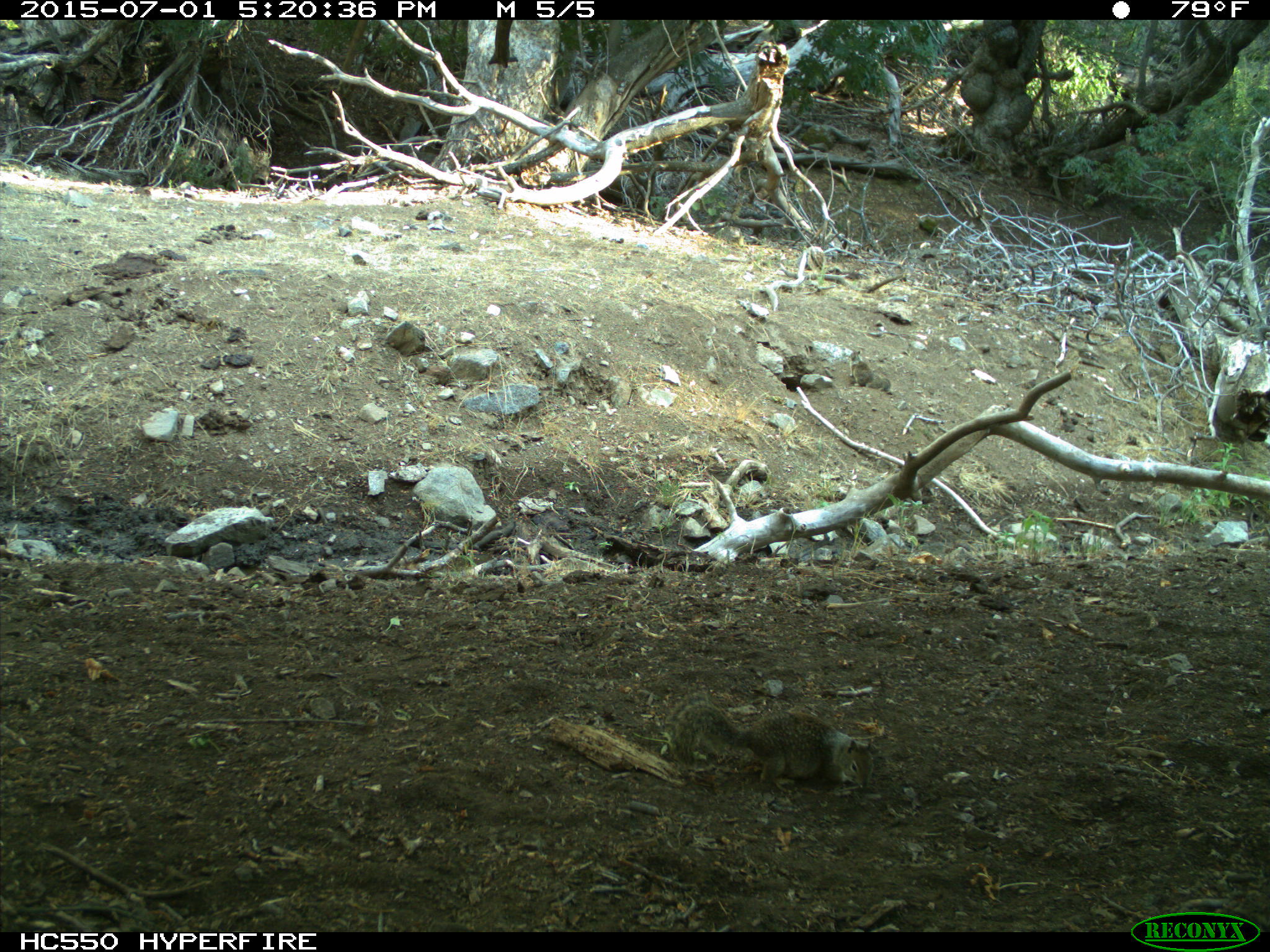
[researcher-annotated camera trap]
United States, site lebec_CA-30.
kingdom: Animalia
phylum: Chordata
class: Mammalia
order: Rodentia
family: Sciuridae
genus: Otospermophilus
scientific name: Otospermophilus beecheyi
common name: california ground squirrel